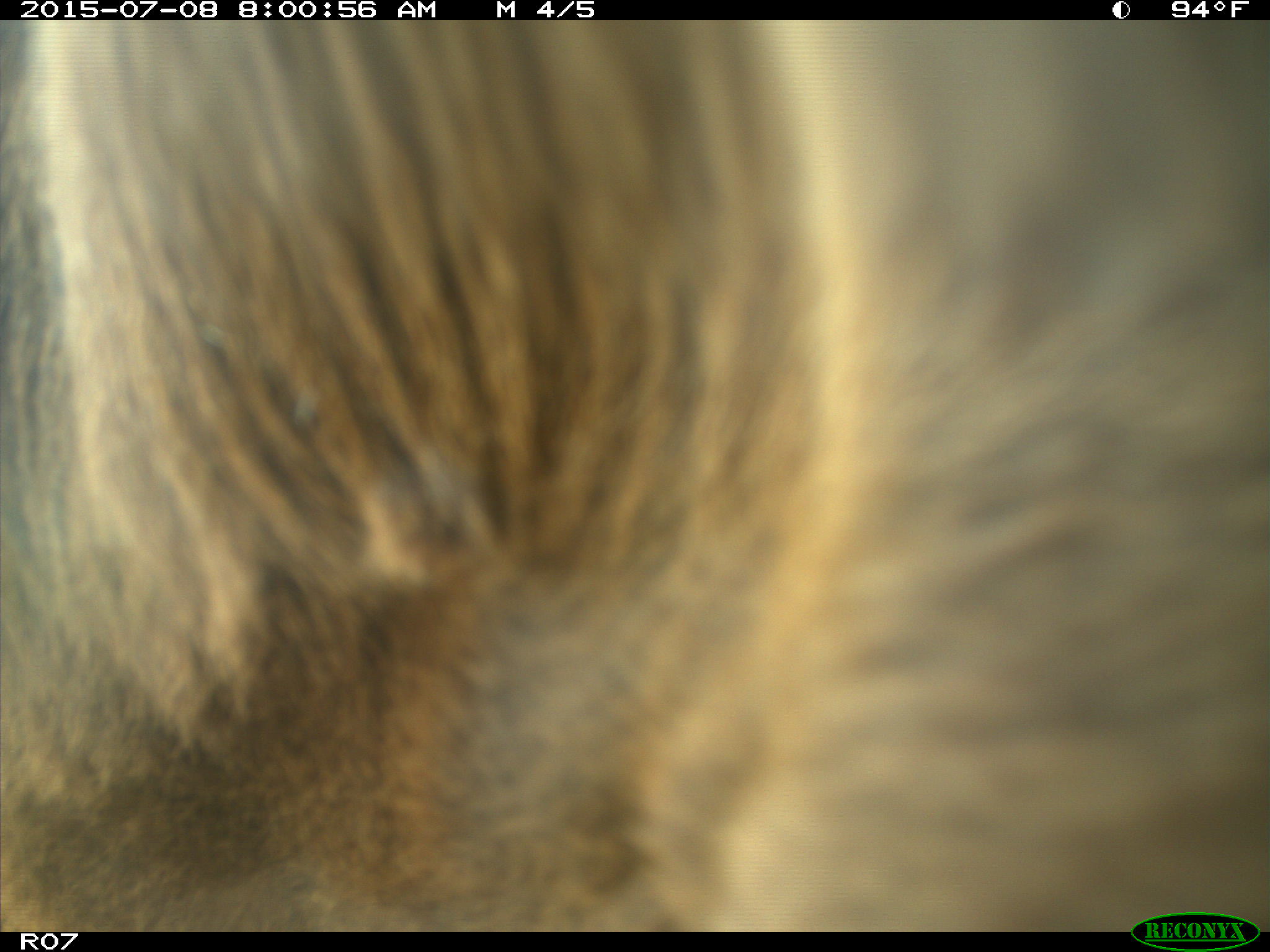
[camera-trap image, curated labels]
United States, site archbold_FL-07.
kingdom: Animalia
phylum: Chordata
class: Mammalia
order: Artiodactyla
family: Bovidae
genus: Bos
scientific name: Bos taurus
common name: domestic cow